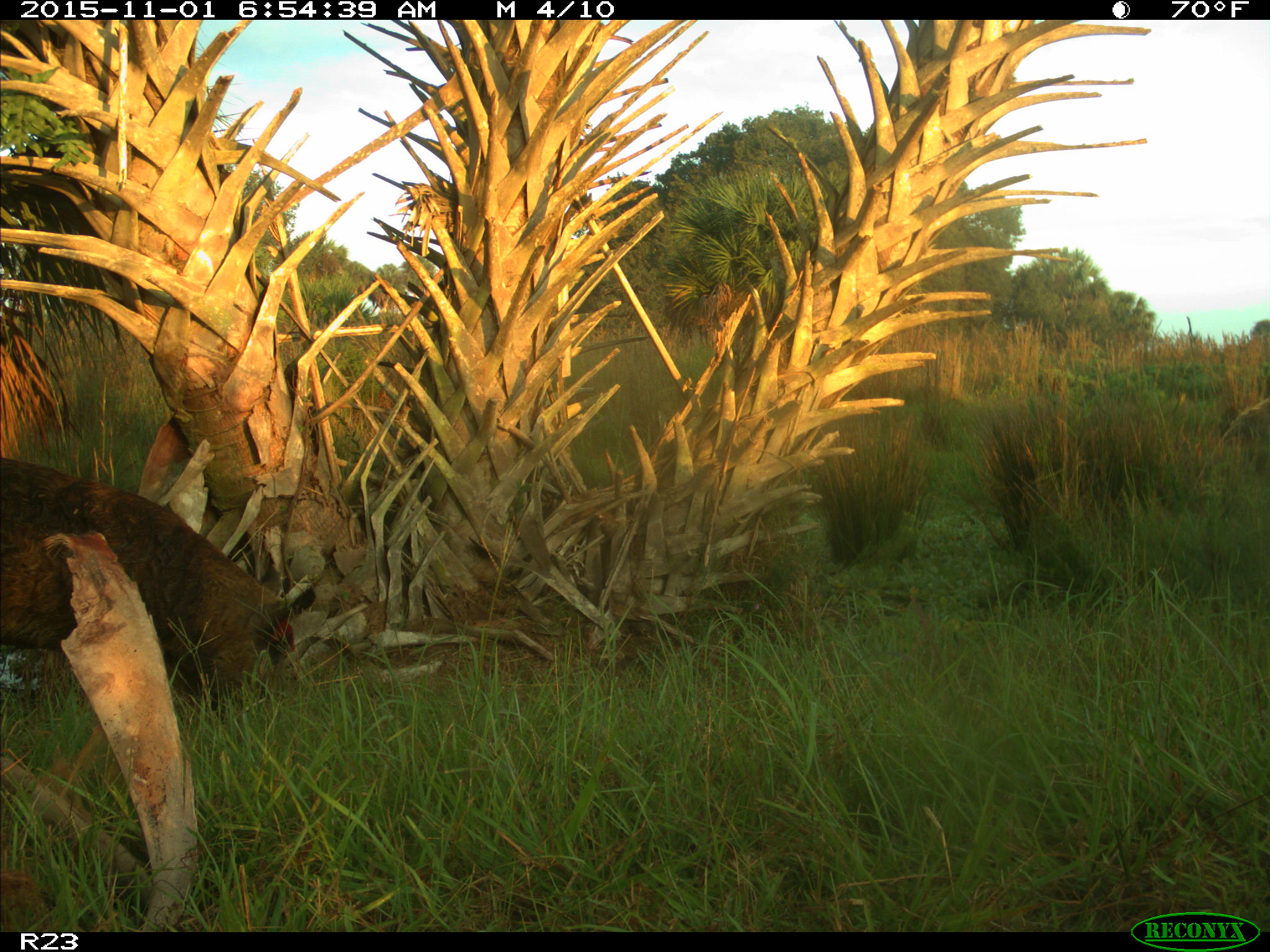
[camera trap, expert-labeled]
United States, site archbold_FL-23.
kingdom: Animalia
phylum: Chordata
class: Mammalia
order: Artiodactyla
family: Suidae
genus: Sus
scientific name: Sus scrofa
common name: wild boar